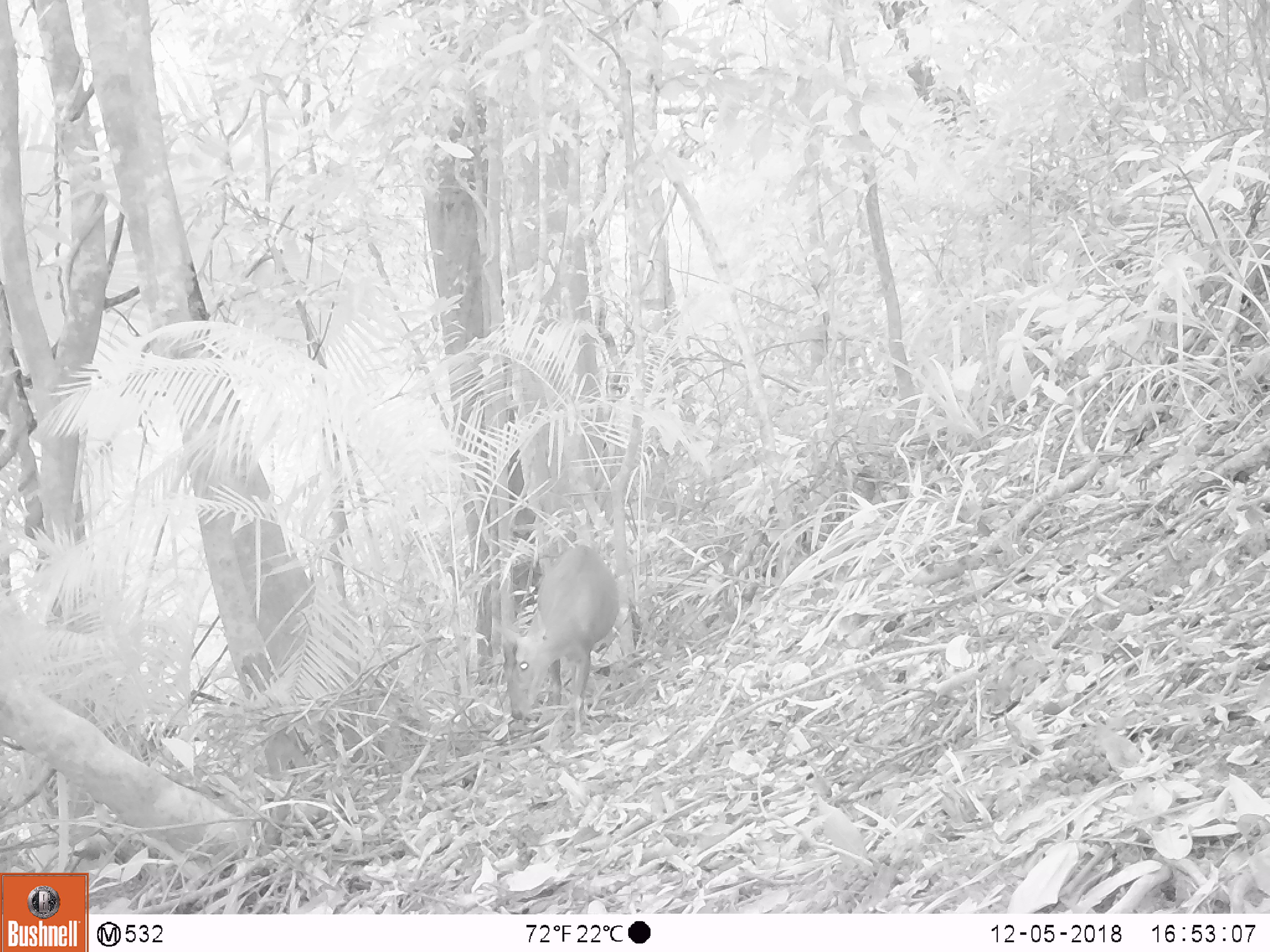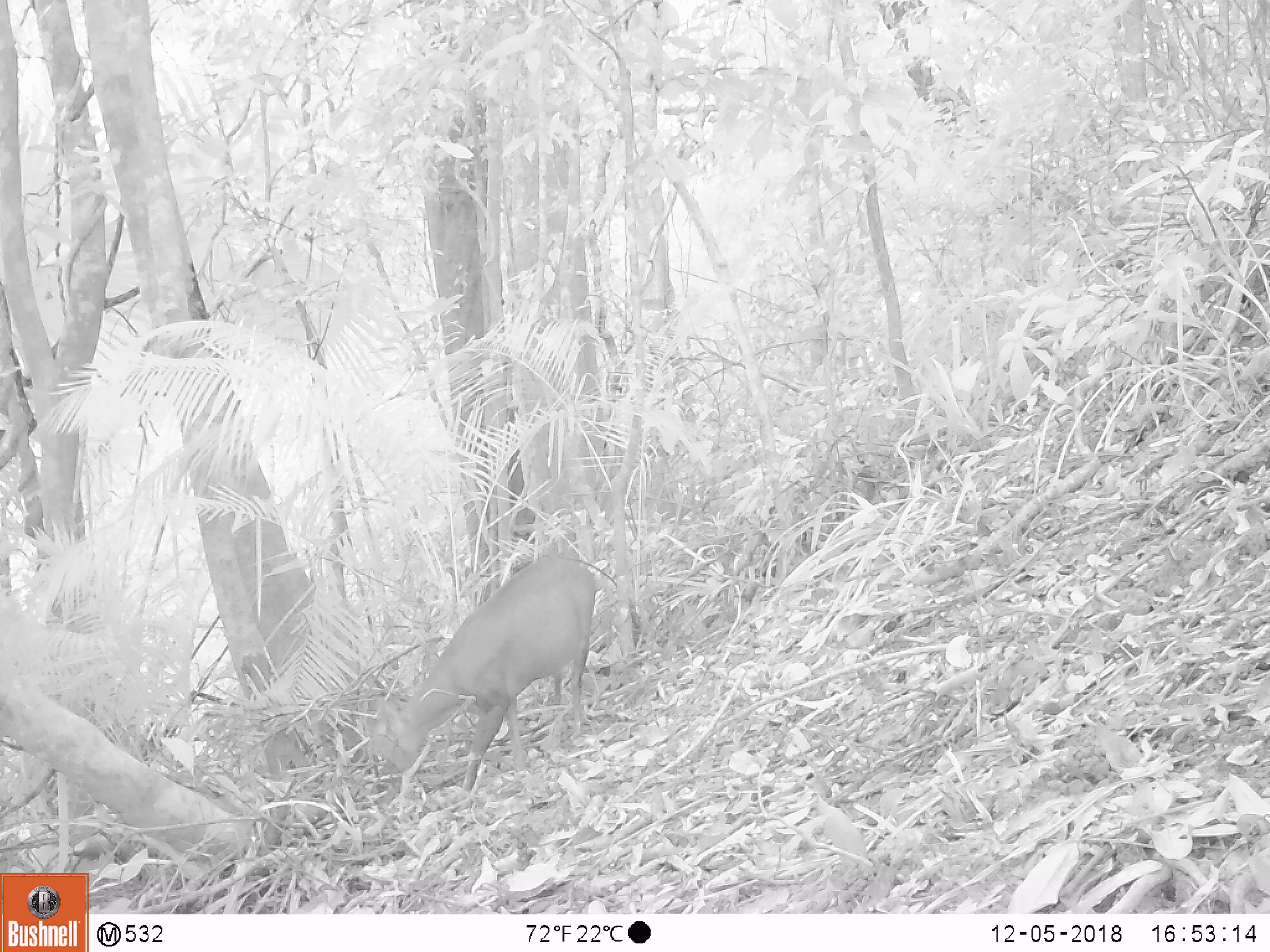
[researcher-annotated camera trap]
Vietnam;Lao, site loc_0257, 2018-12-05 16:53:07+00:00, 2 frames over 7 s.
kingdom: Animalia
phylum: Chordata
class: Mammalia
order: Artiodactyla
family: Cervidae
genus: Muntiacus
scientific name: Muntiacus rooseveltorum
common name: roosevelt's muntjac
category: roosevelts muntjac group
Roosevelts muntjac group (roosevelt's muntjac) (Muntiacus rooseveltorum). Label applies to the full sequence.